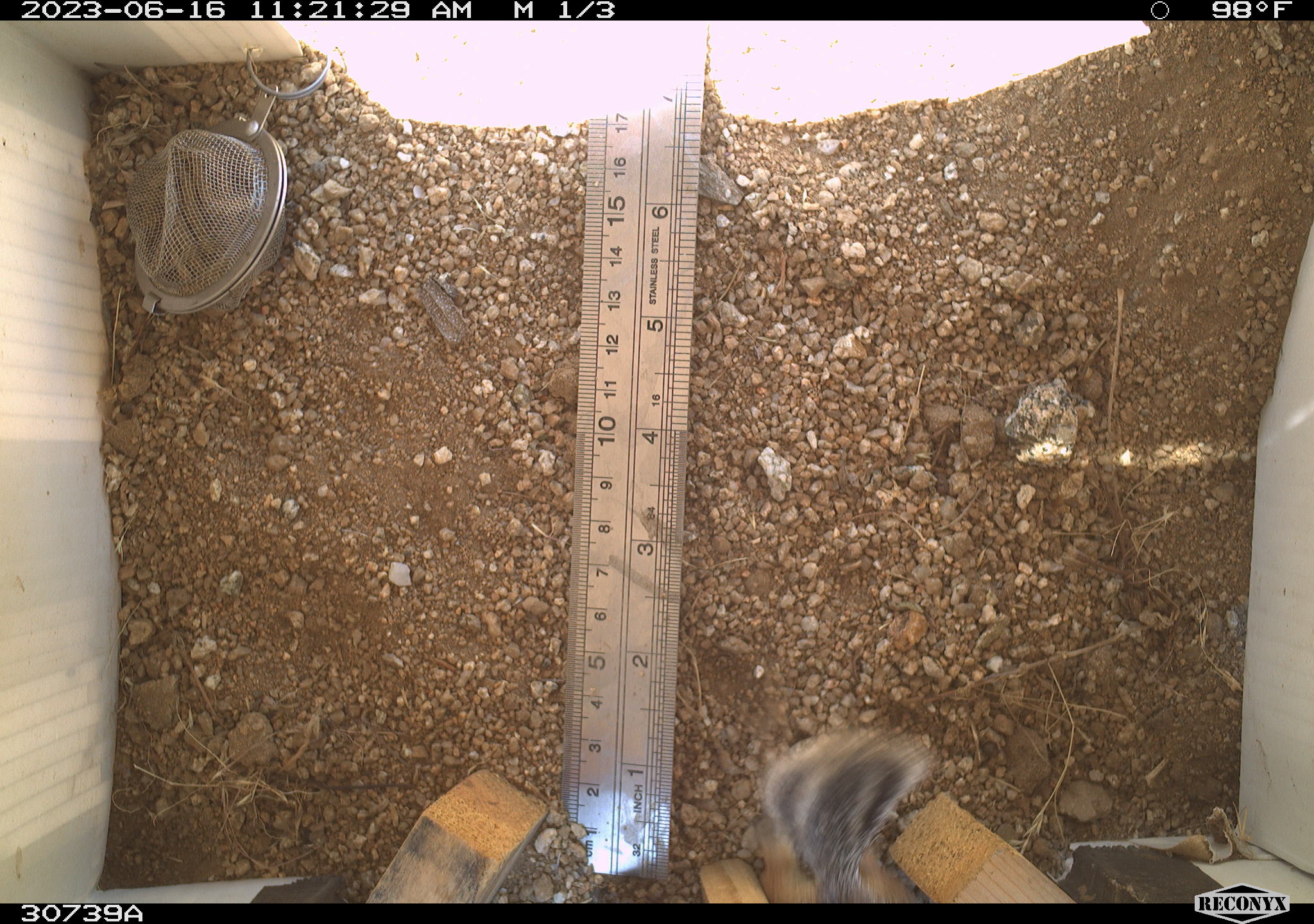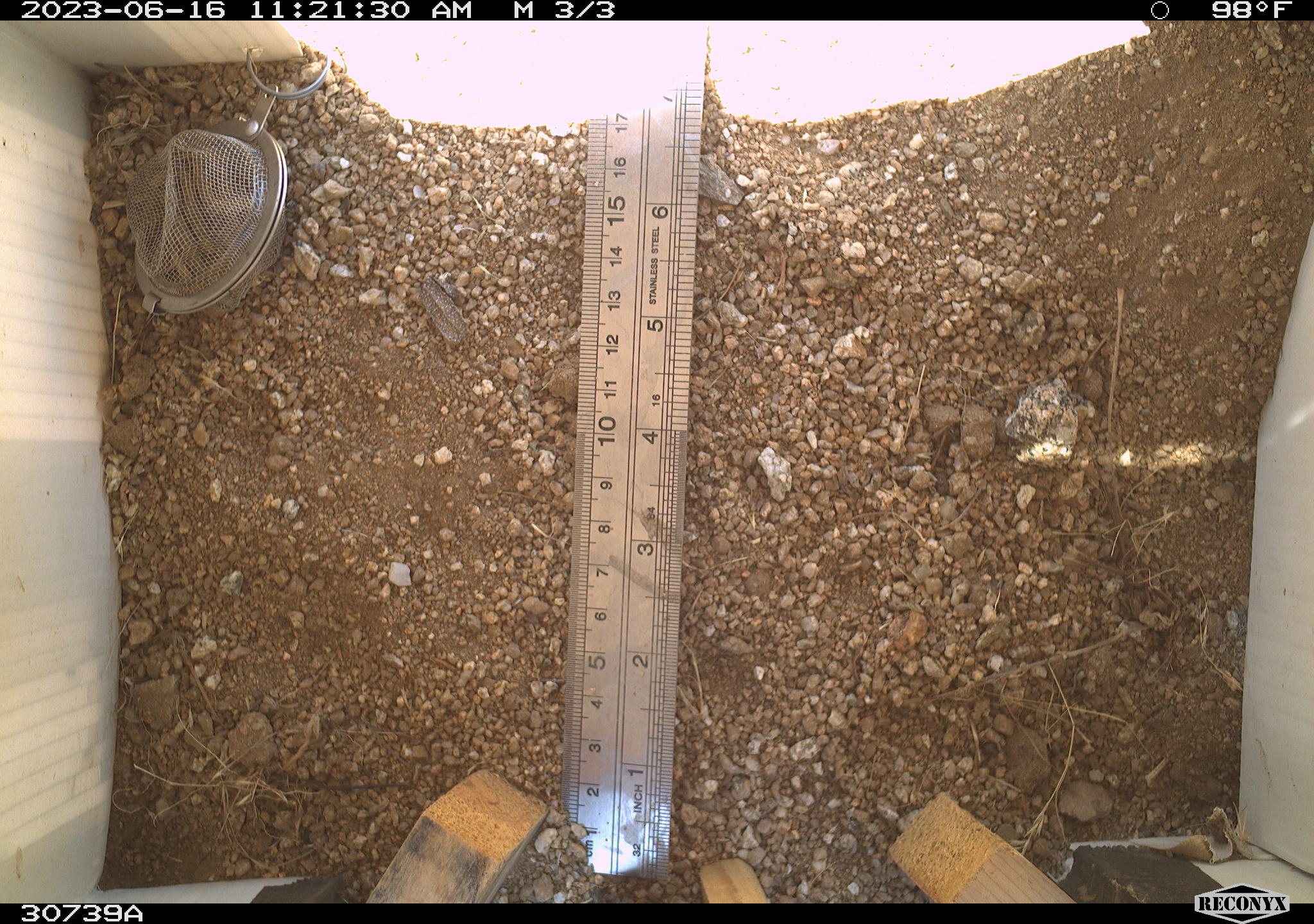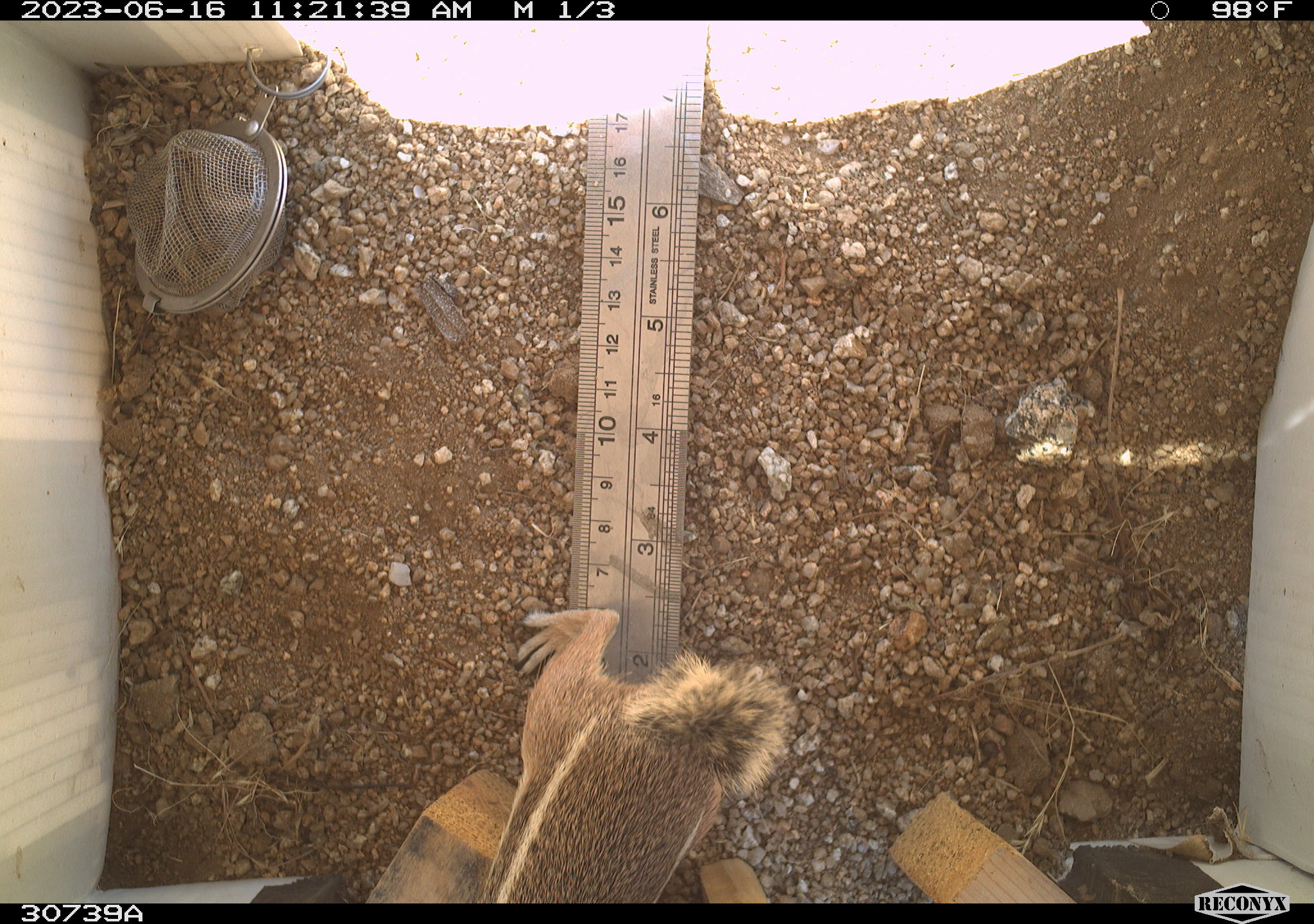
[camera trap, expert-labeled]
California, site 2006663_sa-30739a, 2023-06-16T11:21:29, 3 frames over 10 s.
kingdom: Animalia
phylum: Chordata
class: Mammalia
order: Rodentia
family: Sciuridae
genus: Ammospermophilus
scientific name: Ammospermophilus leucurus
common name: white-tailed antelope squirrel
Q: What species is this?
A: White-tailed antelope squirrel (Ammospermophilus leucurus).